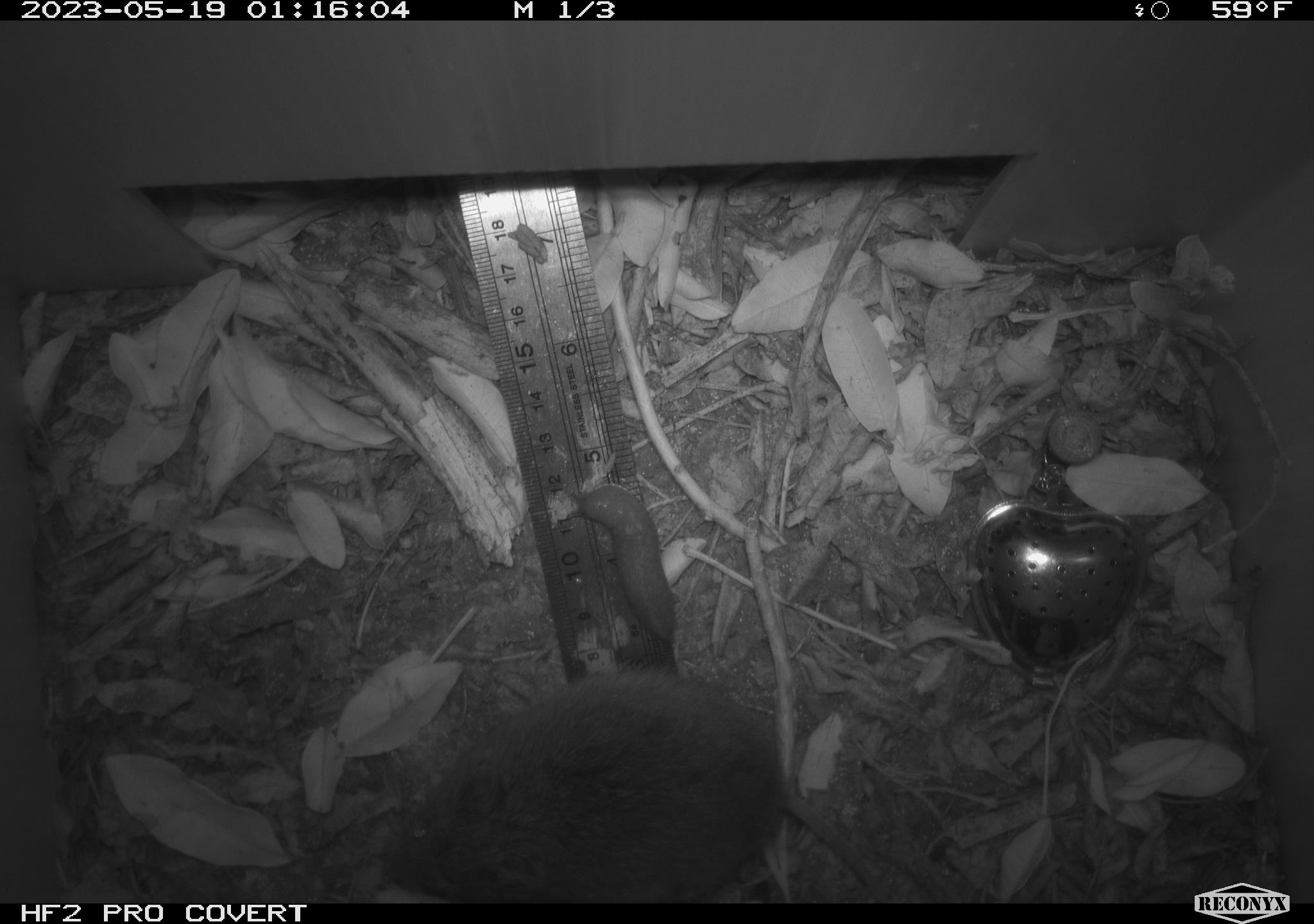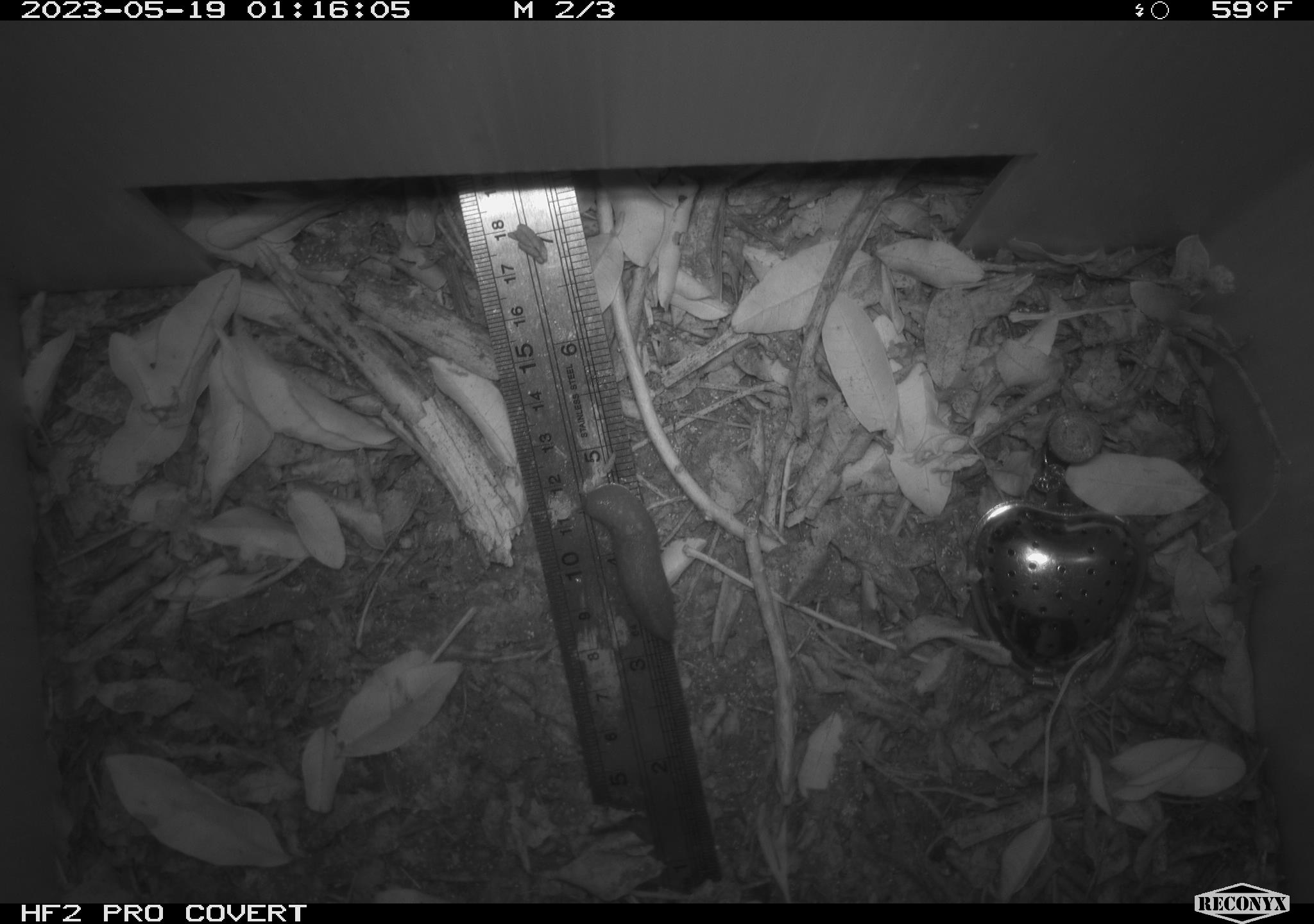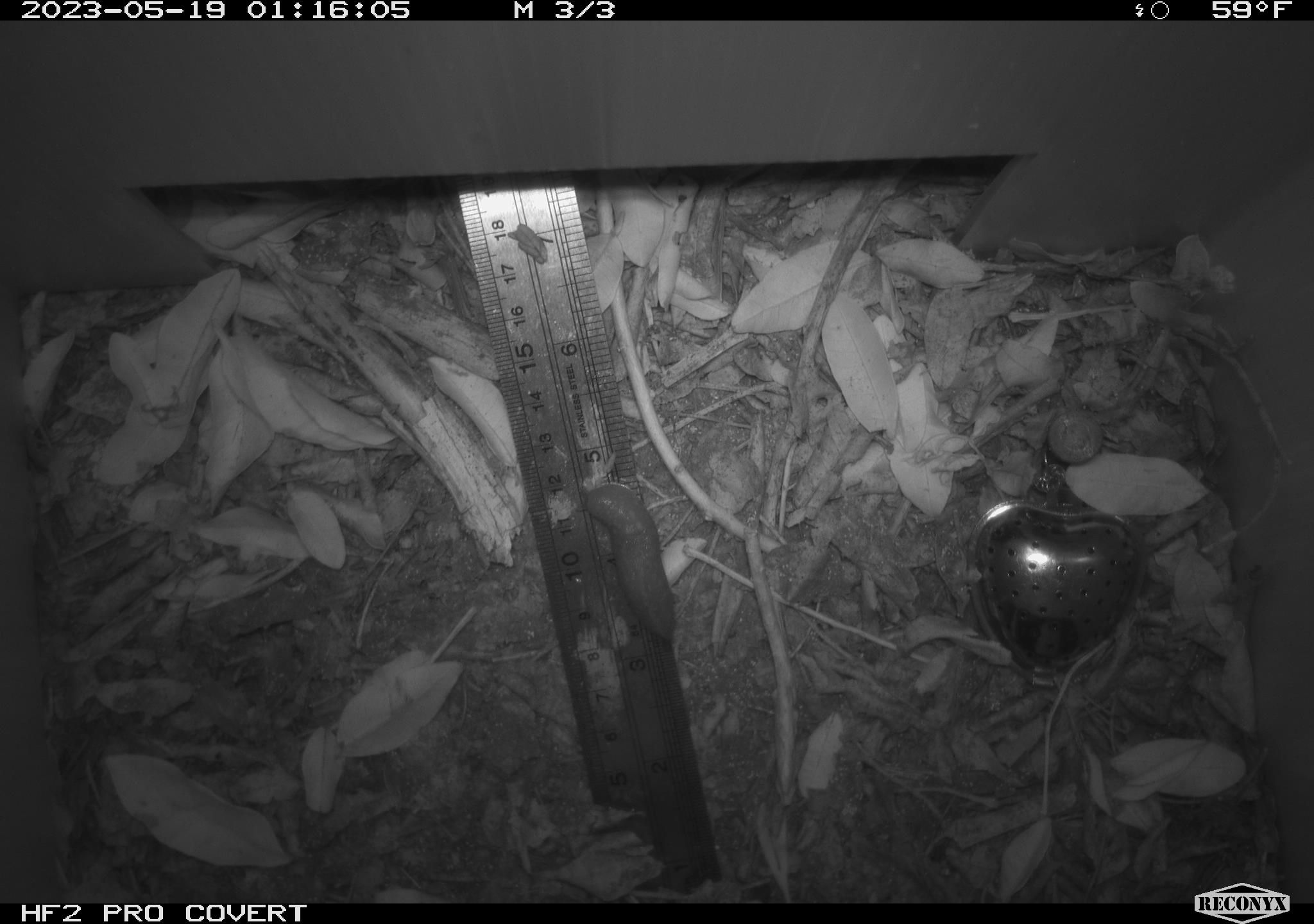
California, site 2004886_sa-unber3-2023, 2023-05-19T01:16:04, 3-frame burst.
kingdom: Animalia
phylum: Chordata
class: Mammalia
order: Rodentia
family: Cricetidae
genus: Microtus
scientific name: Microtus californicus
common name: california vole